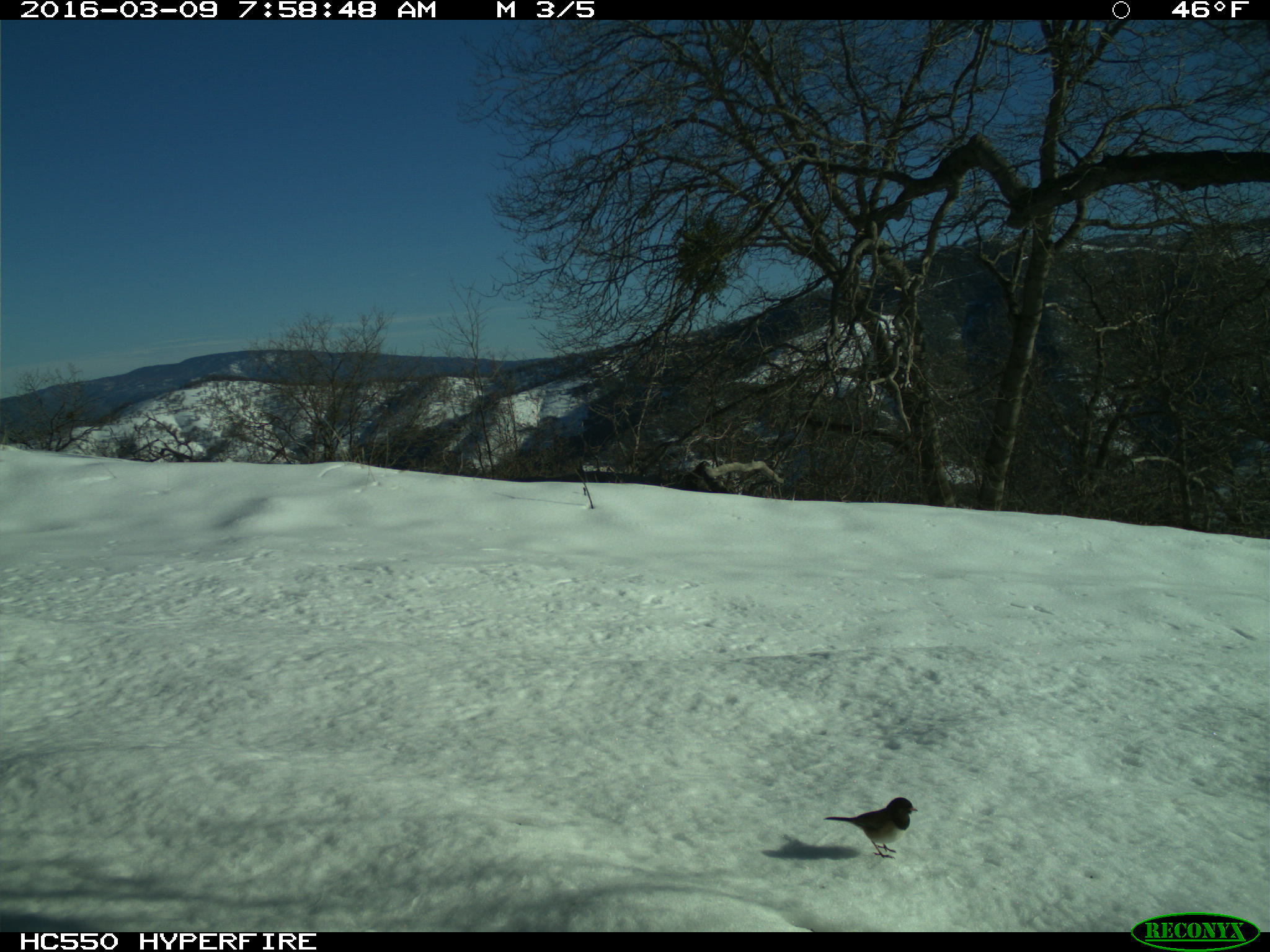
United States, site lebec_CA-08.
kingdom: Animalia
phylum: Chordata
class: Aves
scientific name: Aves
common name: birds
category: unidentified bird